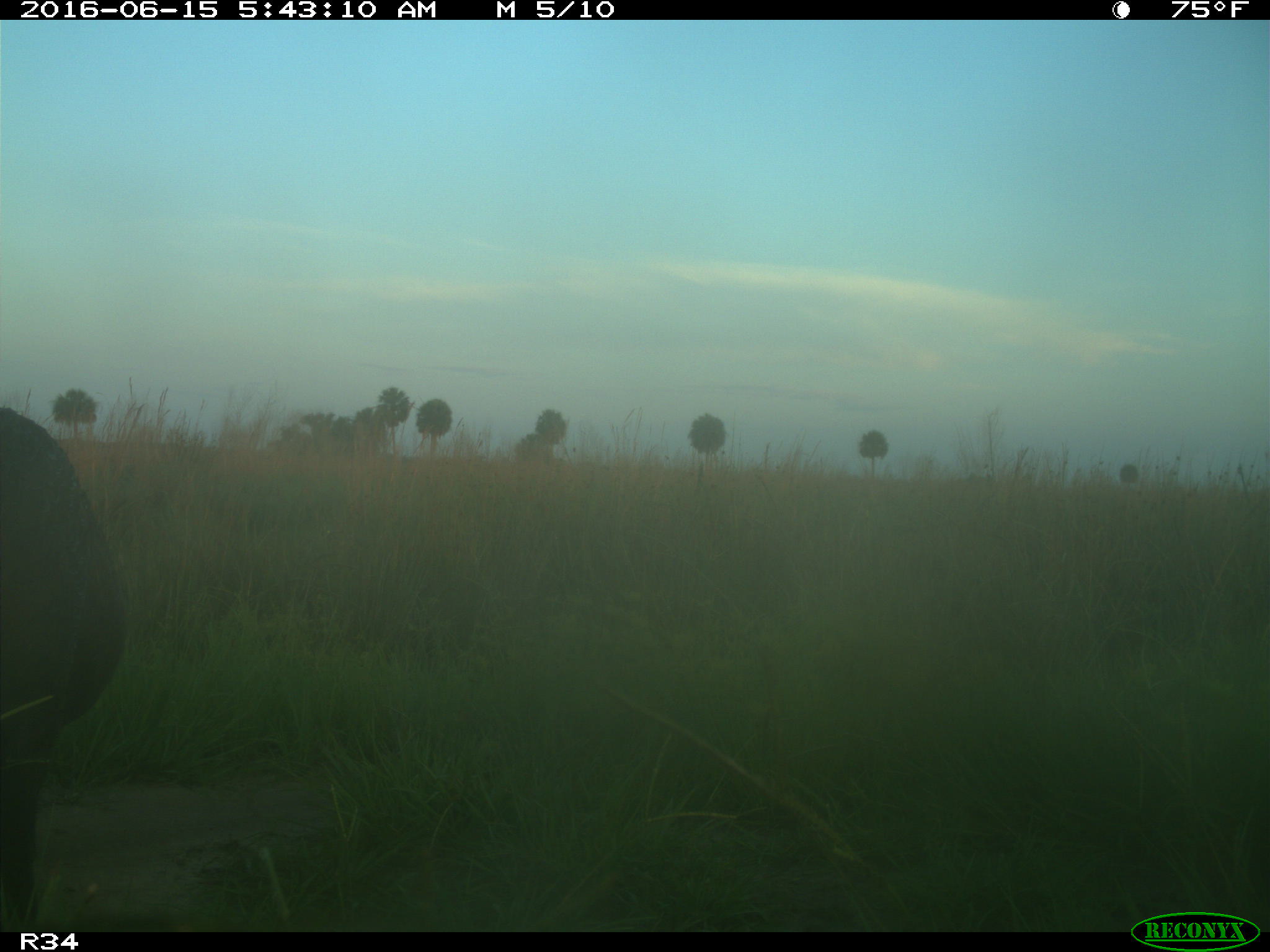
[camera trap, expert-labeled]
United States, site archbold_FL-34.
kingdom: Animalia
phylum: Chordata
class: Mammalia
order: Artiodactyla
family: Suidae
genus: Sus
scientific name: Sus scrofa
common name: wild boar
Sus scrofa (wild boar).